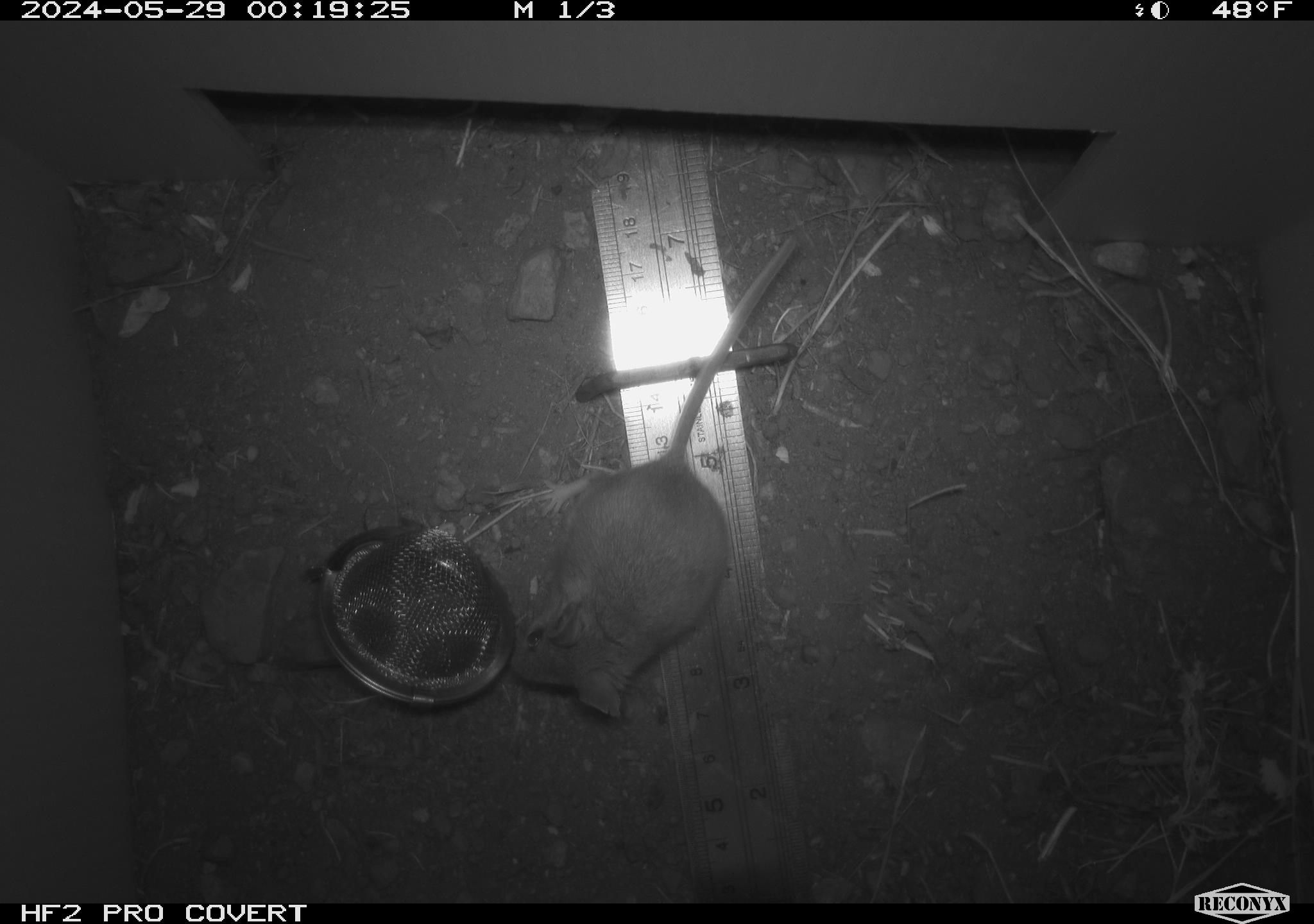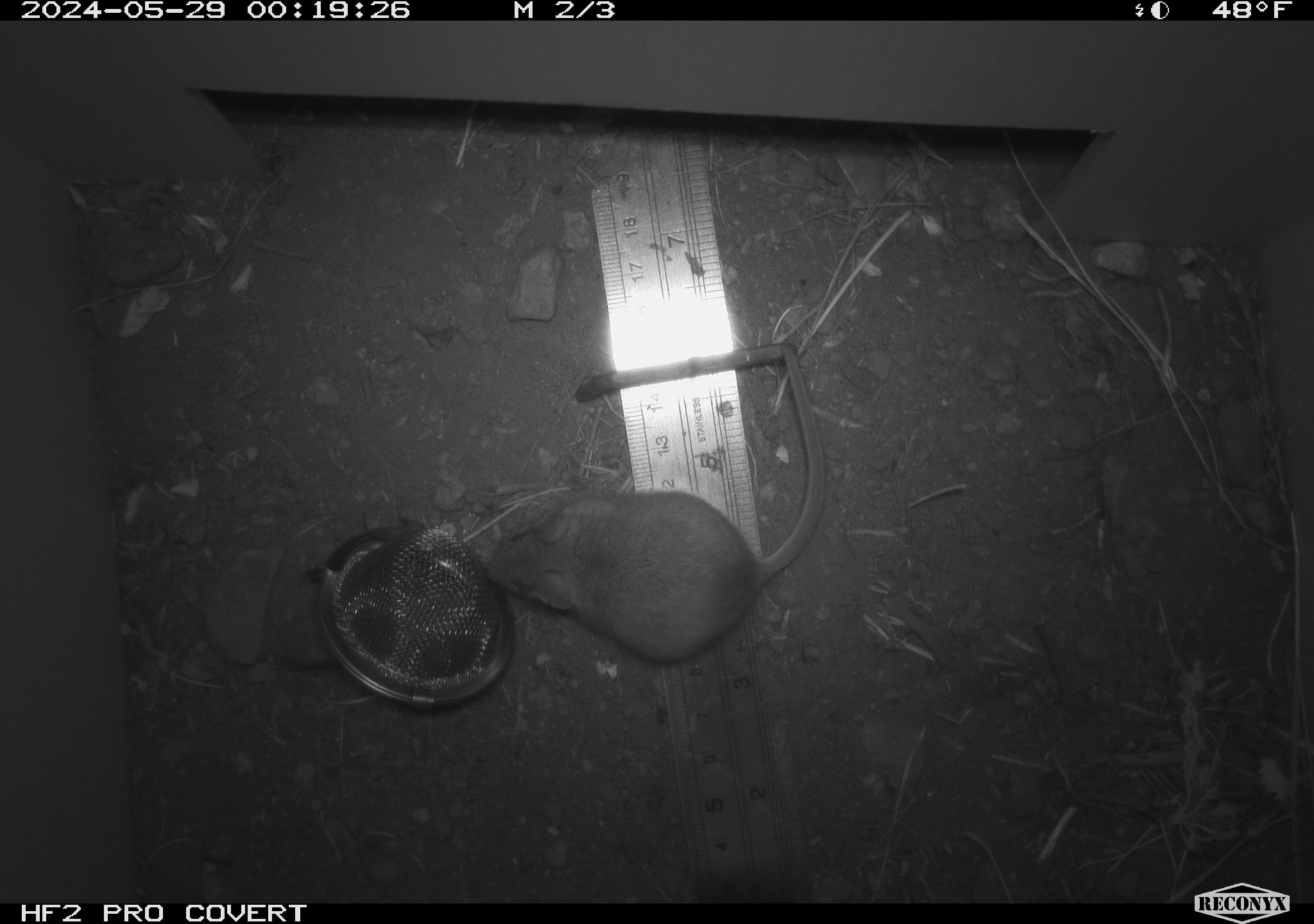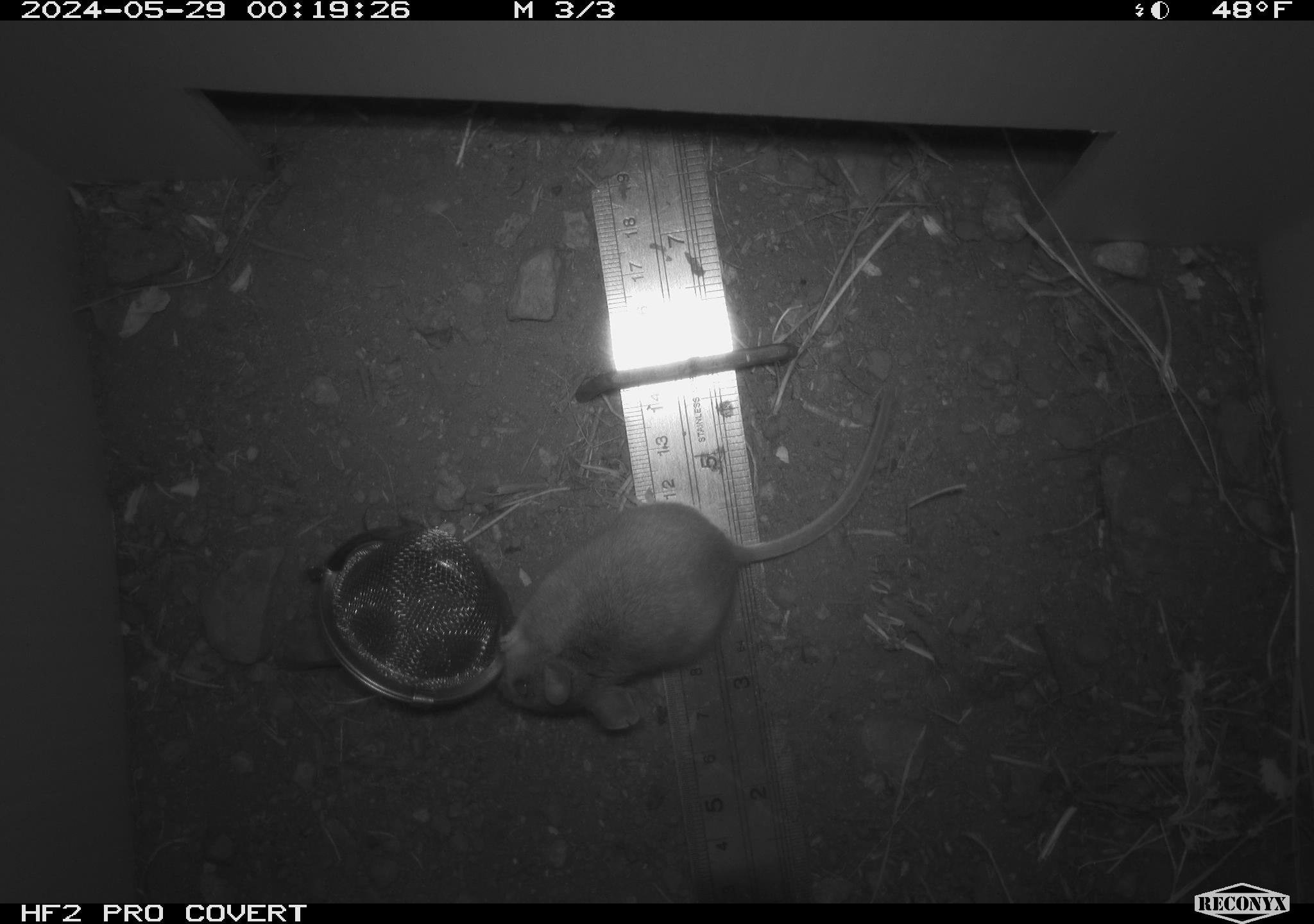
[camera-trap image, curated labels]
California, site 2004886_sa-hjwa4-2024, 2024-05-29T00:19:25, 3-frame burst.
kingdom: Animalia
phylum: Chordata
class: Mammalia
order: Rodentia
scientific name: Rodentia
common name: rodent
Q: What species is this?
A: Rodent (Rodentia).